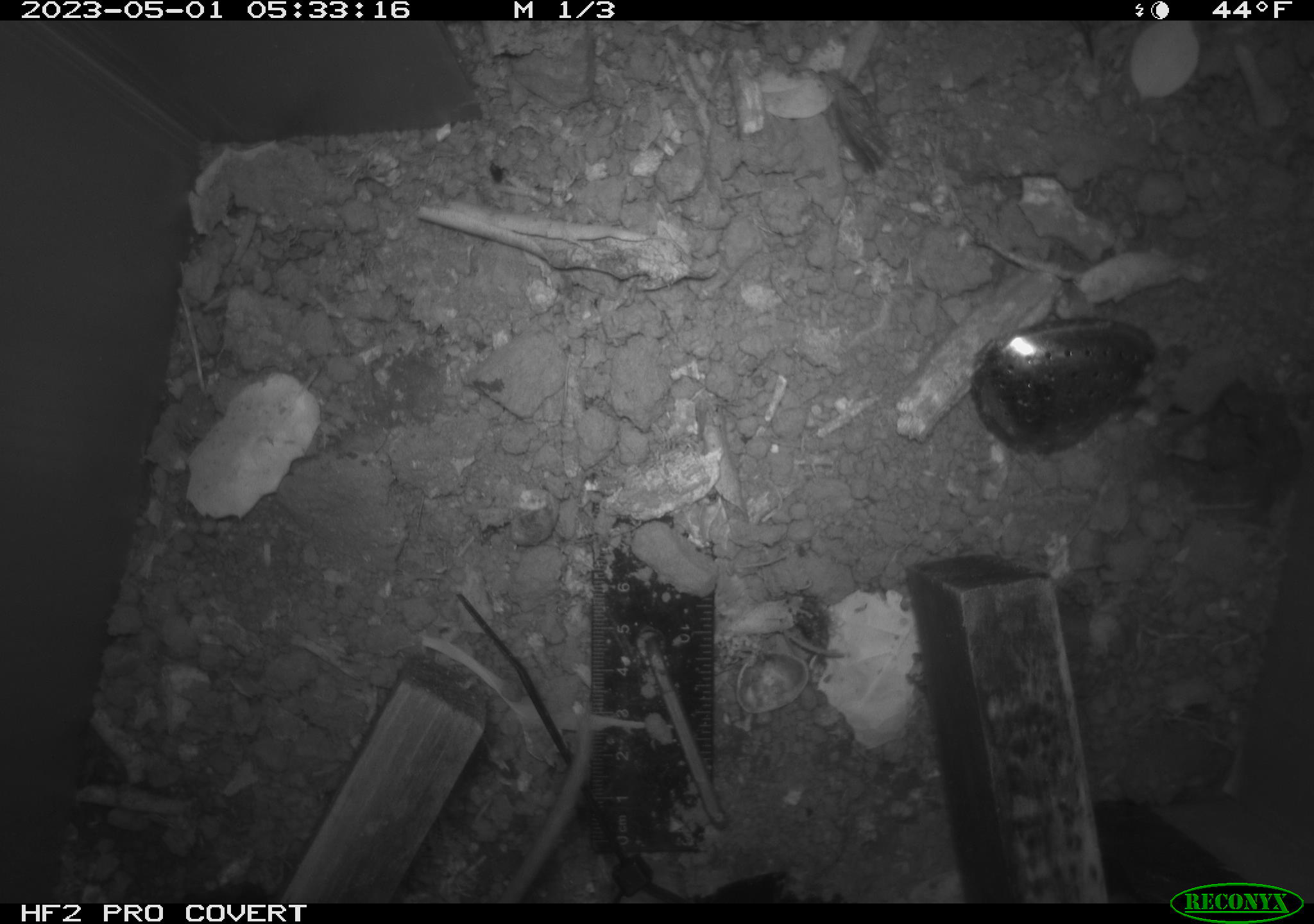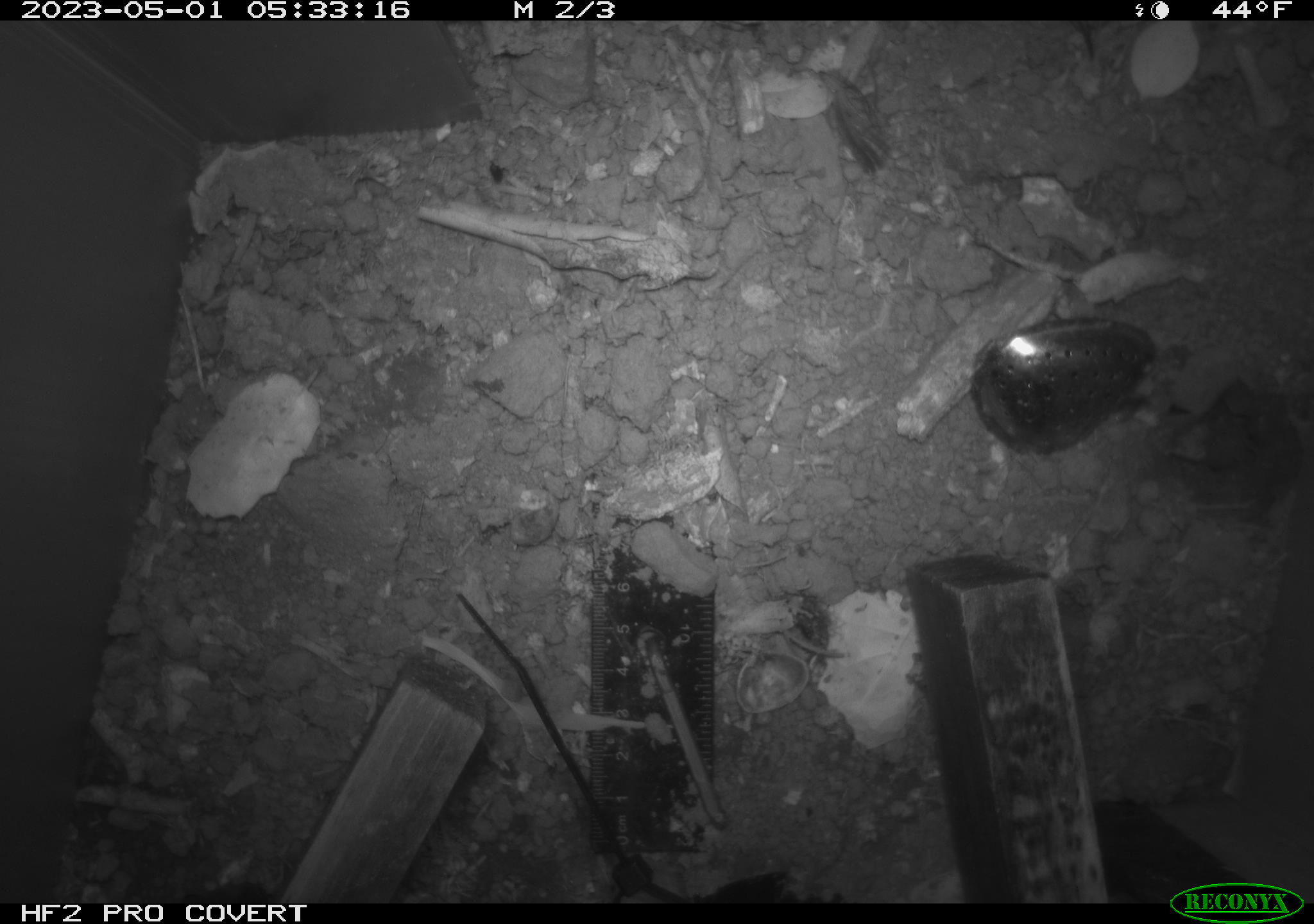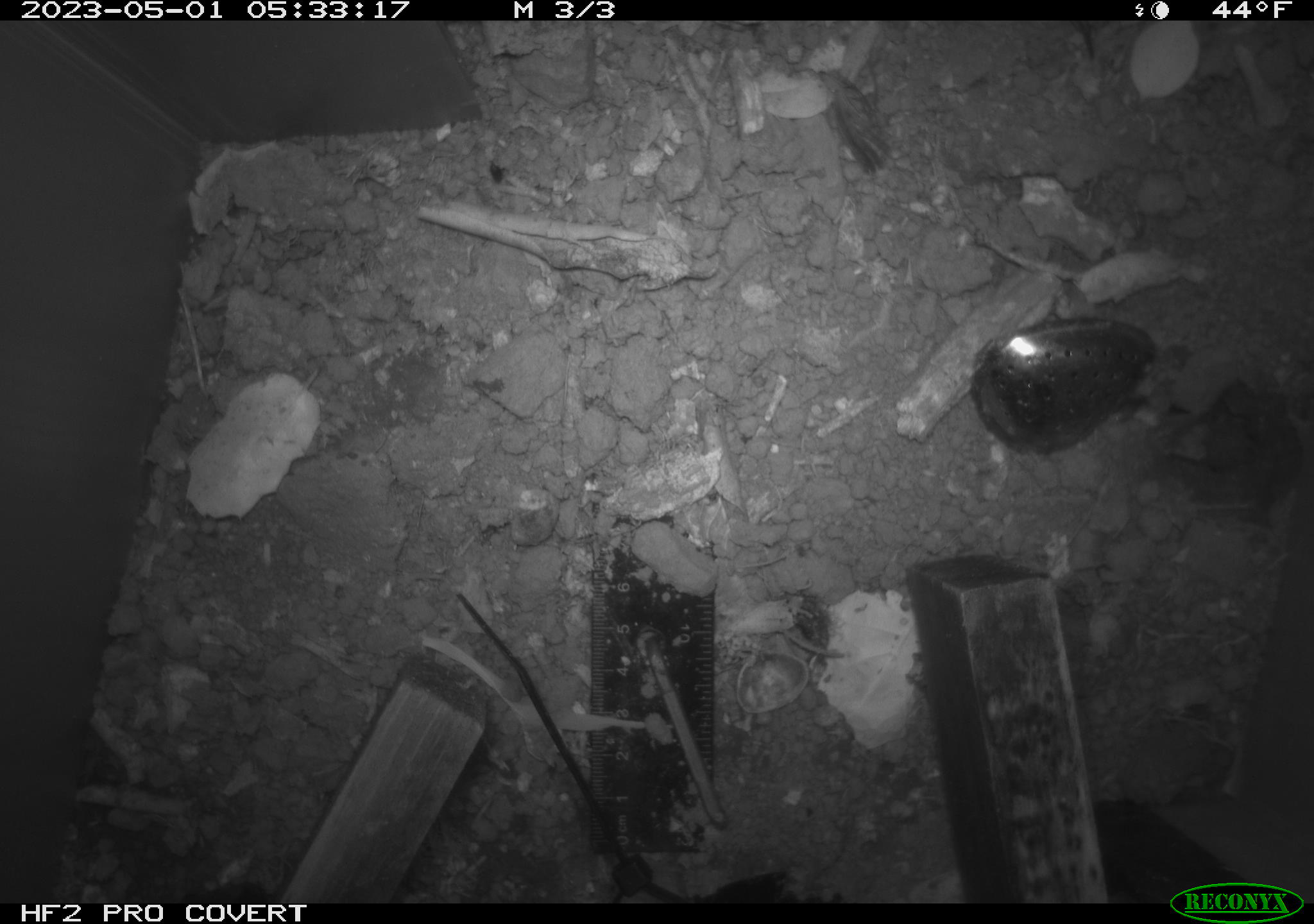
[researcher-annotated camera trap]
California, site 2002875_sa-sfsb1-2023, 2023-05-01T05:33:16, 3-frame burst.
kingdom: Animalia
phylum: Chordata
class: Mammalia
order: Rodentia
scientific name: Rodentia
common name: mouse species